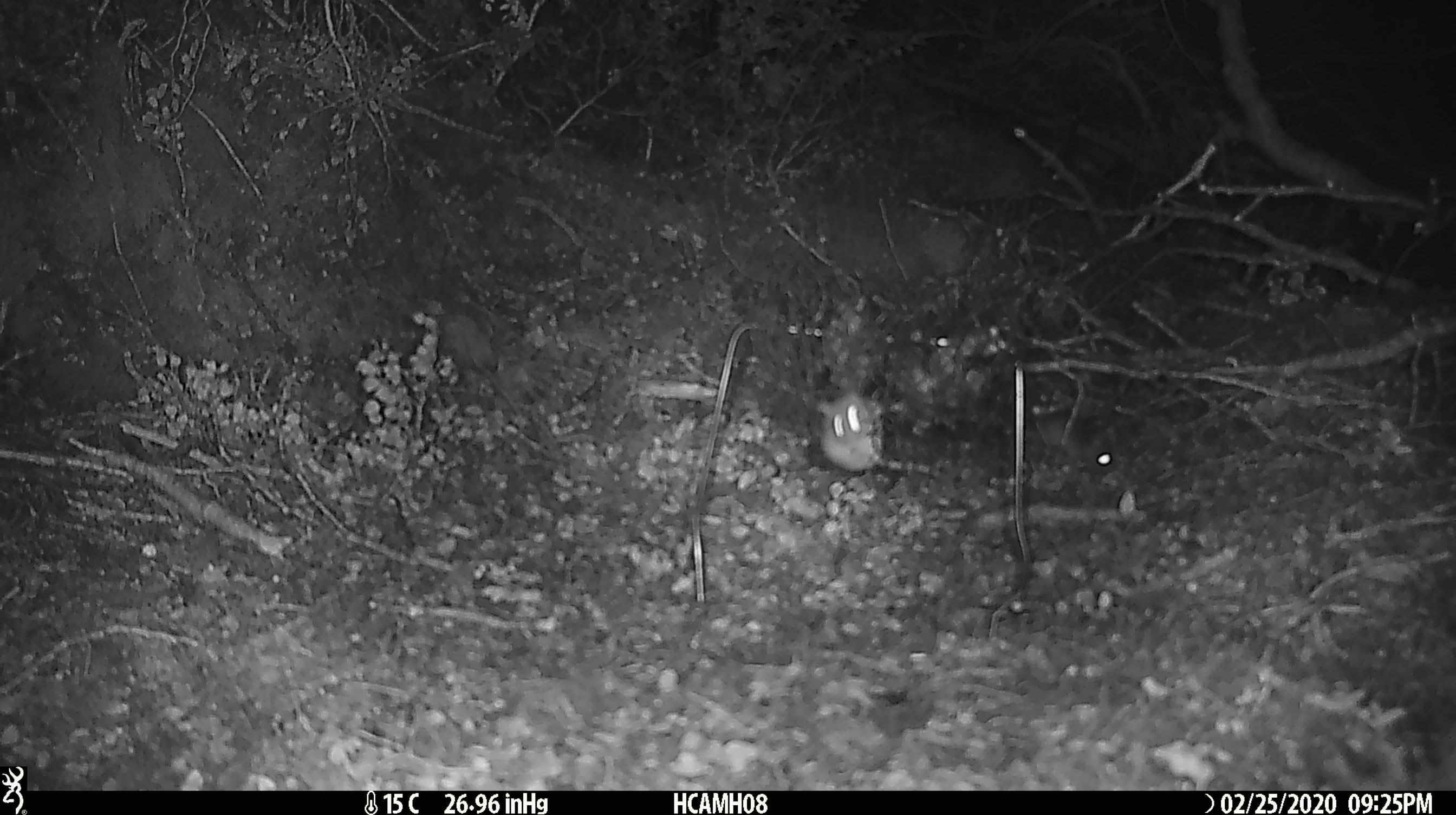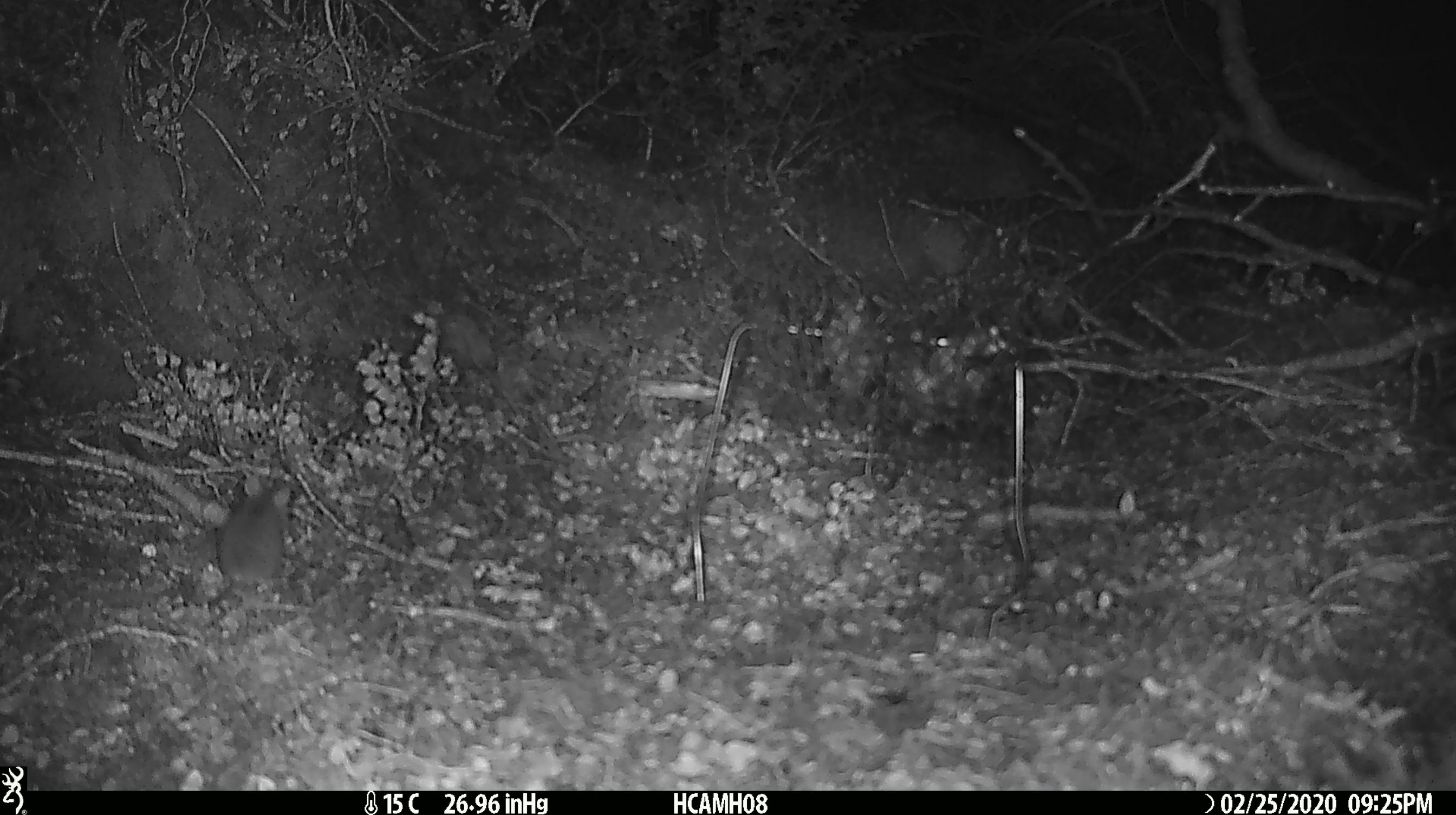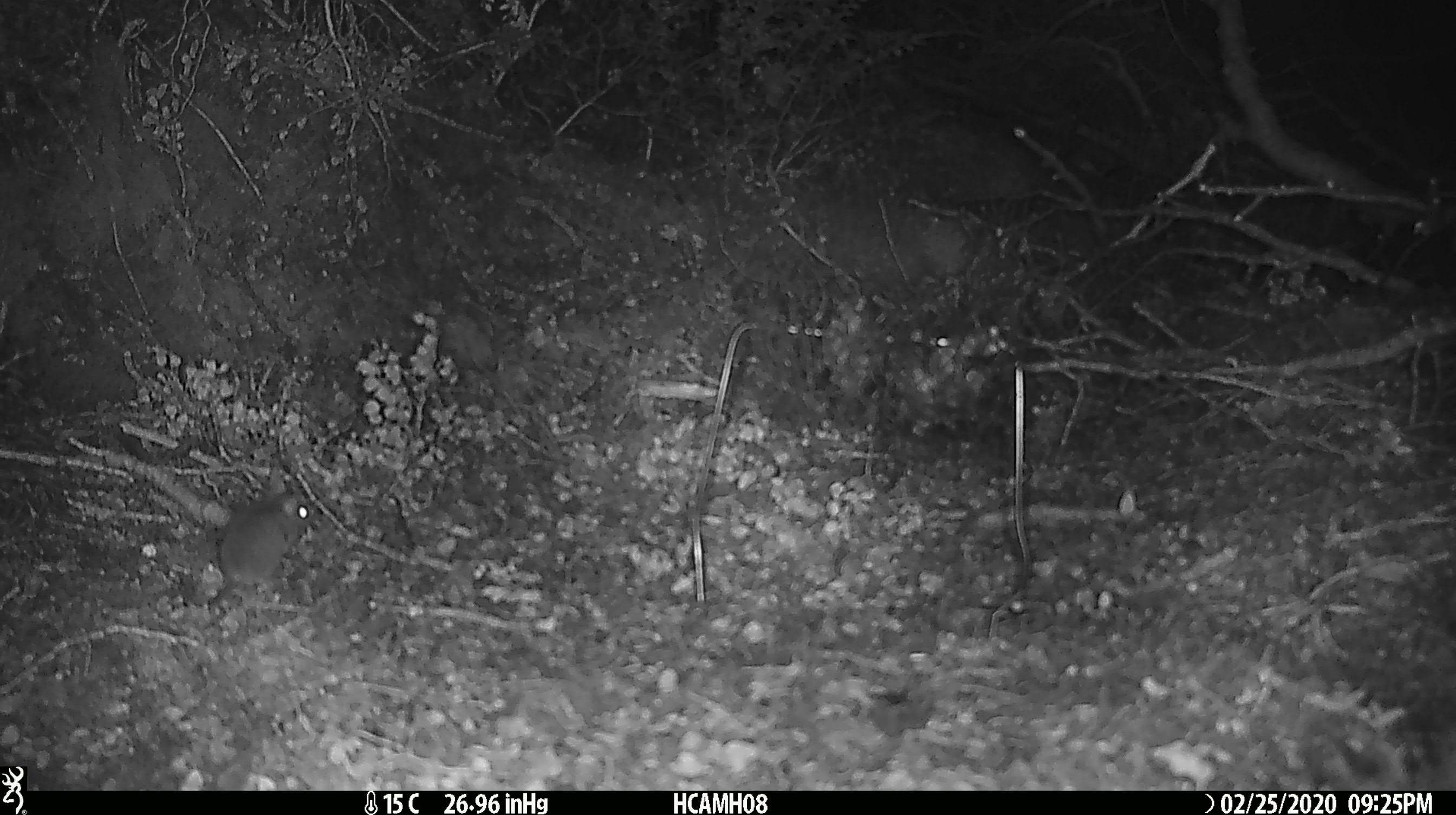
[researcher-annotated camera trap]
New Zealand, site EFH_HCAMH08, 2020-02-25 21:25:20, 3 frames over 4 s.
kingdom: Animalia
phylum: Chordata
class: Mammalia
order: Rodentia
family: Muridae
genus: Mus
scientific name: Mus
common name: mouse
Mouse (Mus).